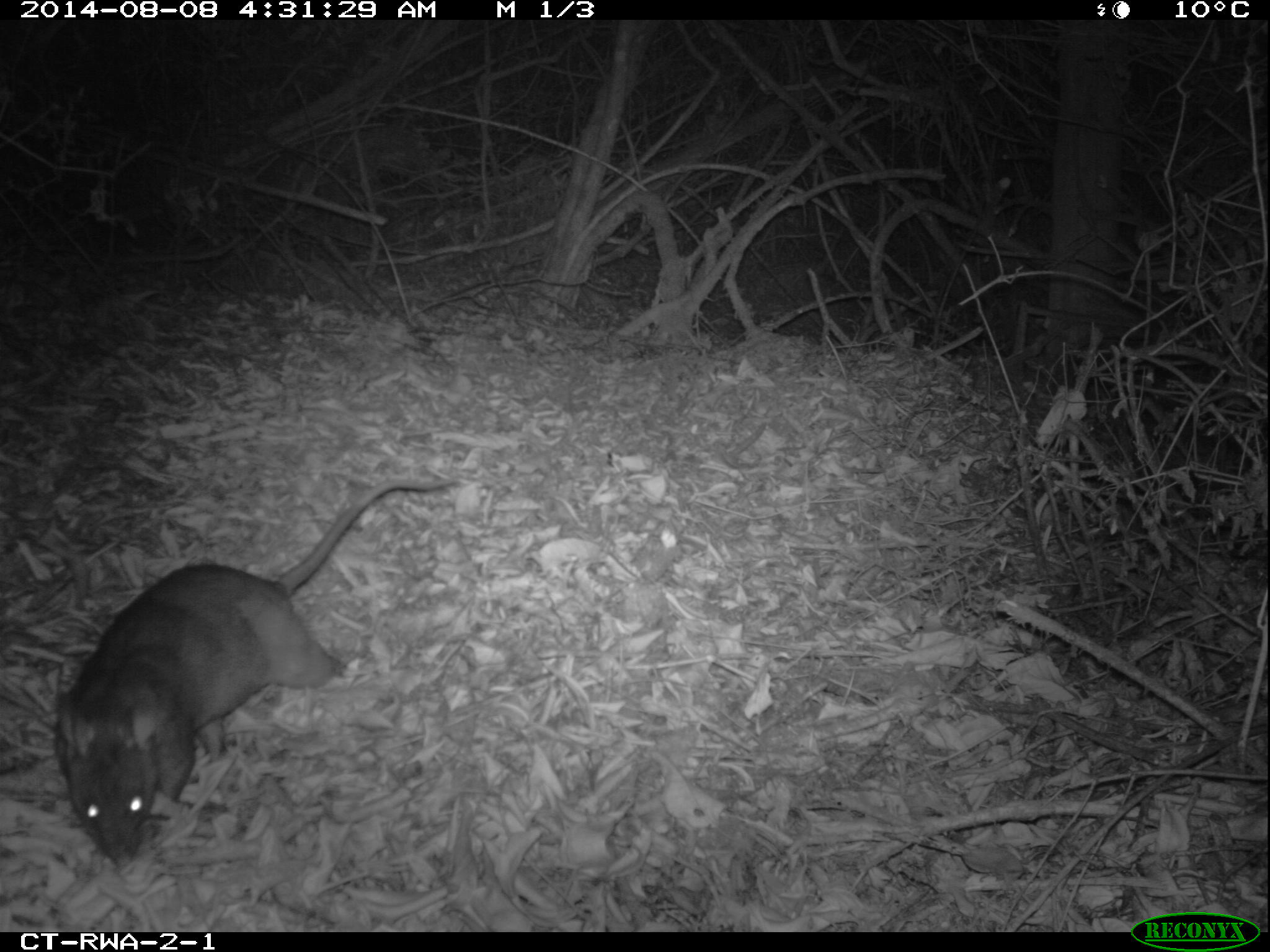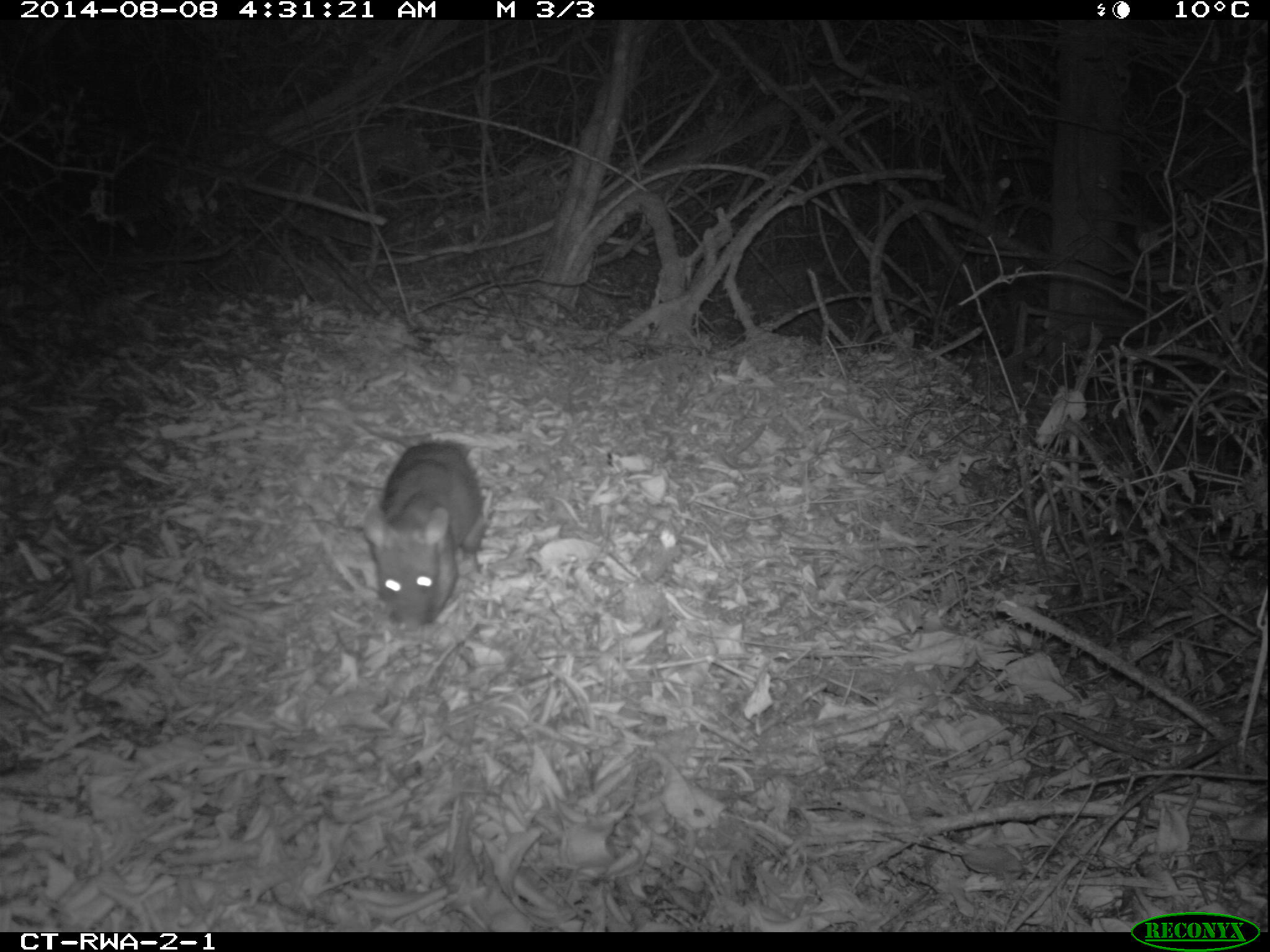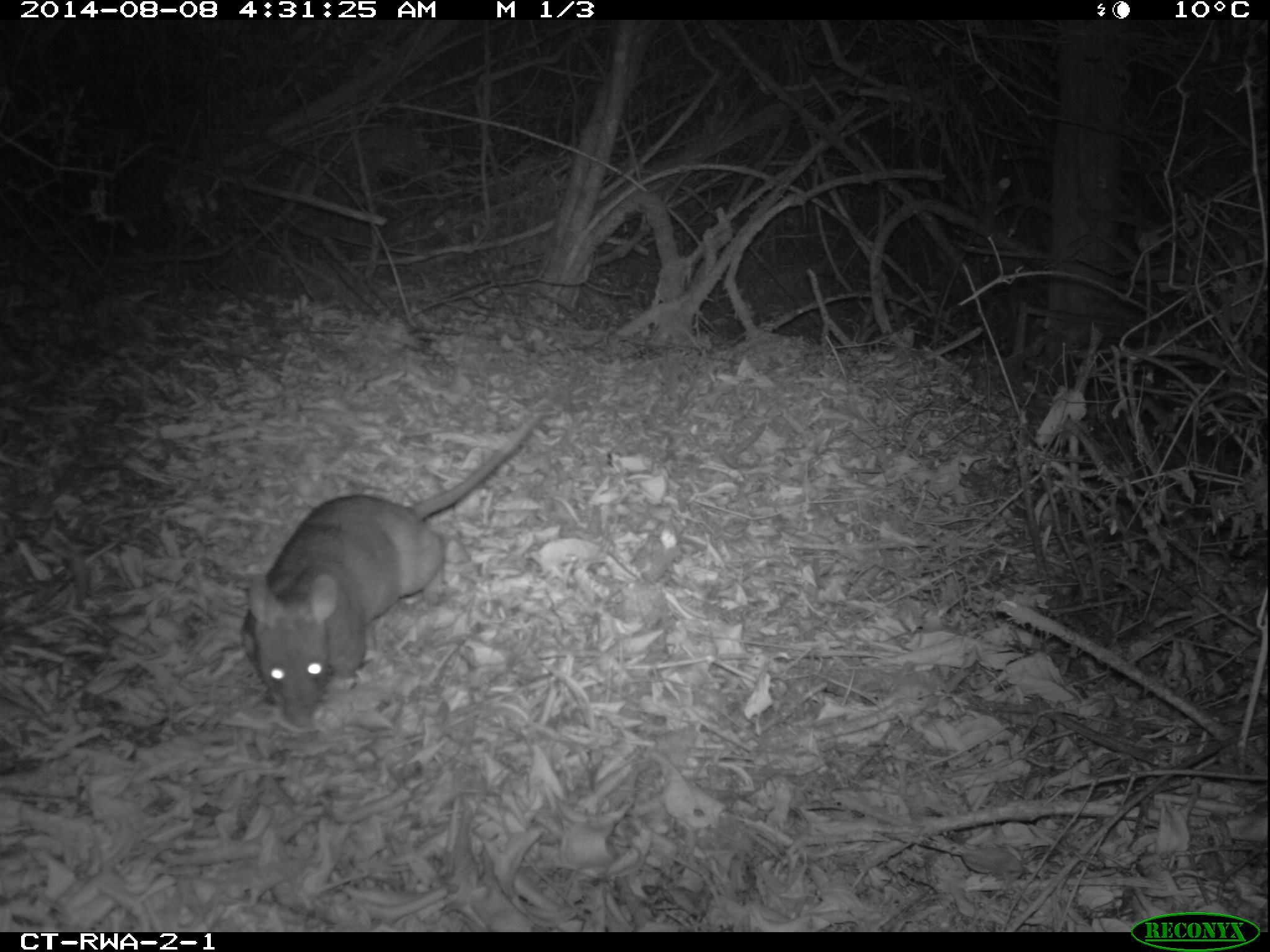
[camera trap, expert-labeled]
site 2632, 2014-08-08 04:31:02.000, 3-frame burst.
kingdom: Animalia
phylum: Chordata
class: Mammalia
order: Rodentia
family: Nesomyidae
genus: Cricetomys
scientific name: Cricetomys gambianus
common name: african giant pouched rat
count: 1